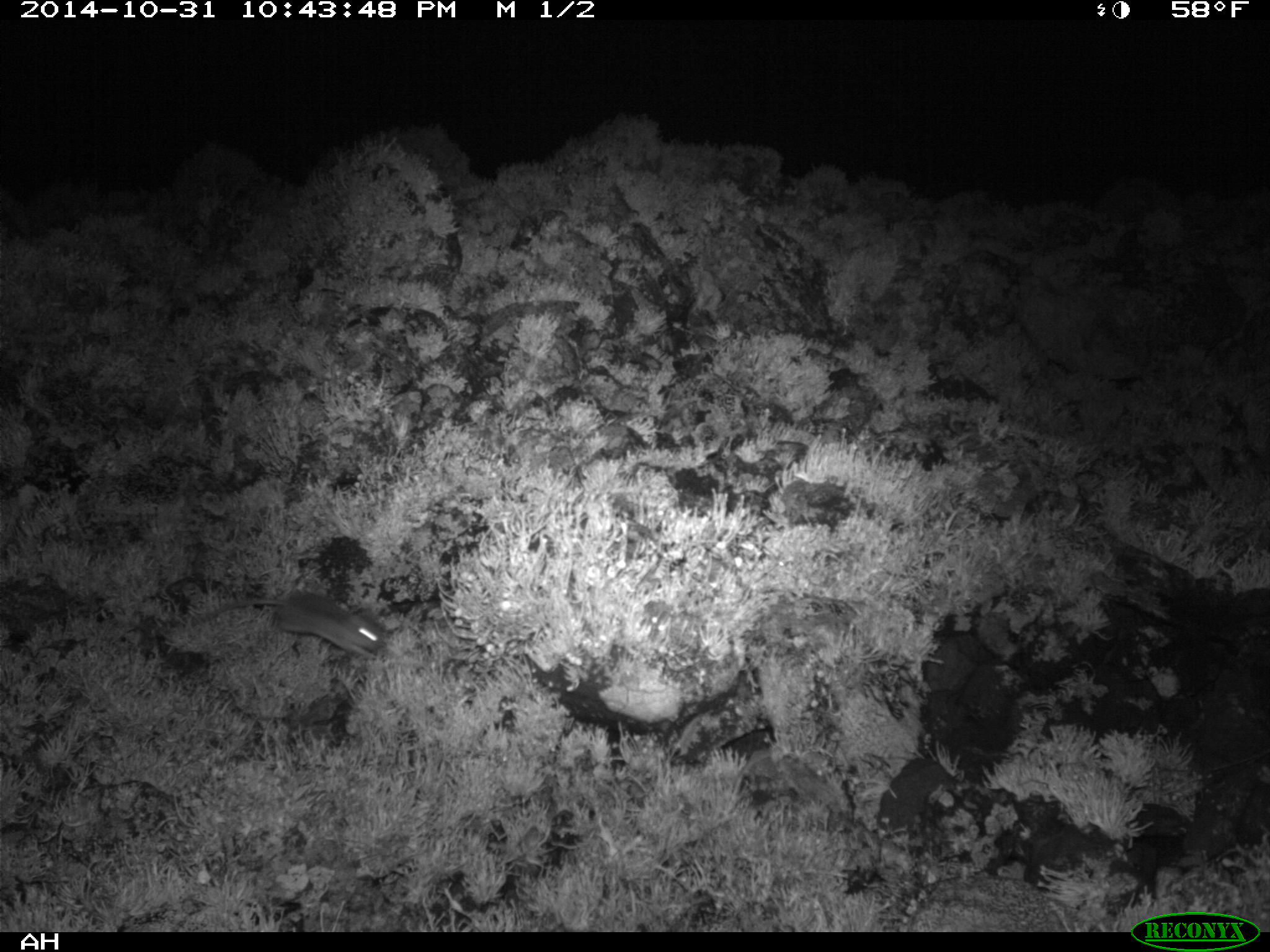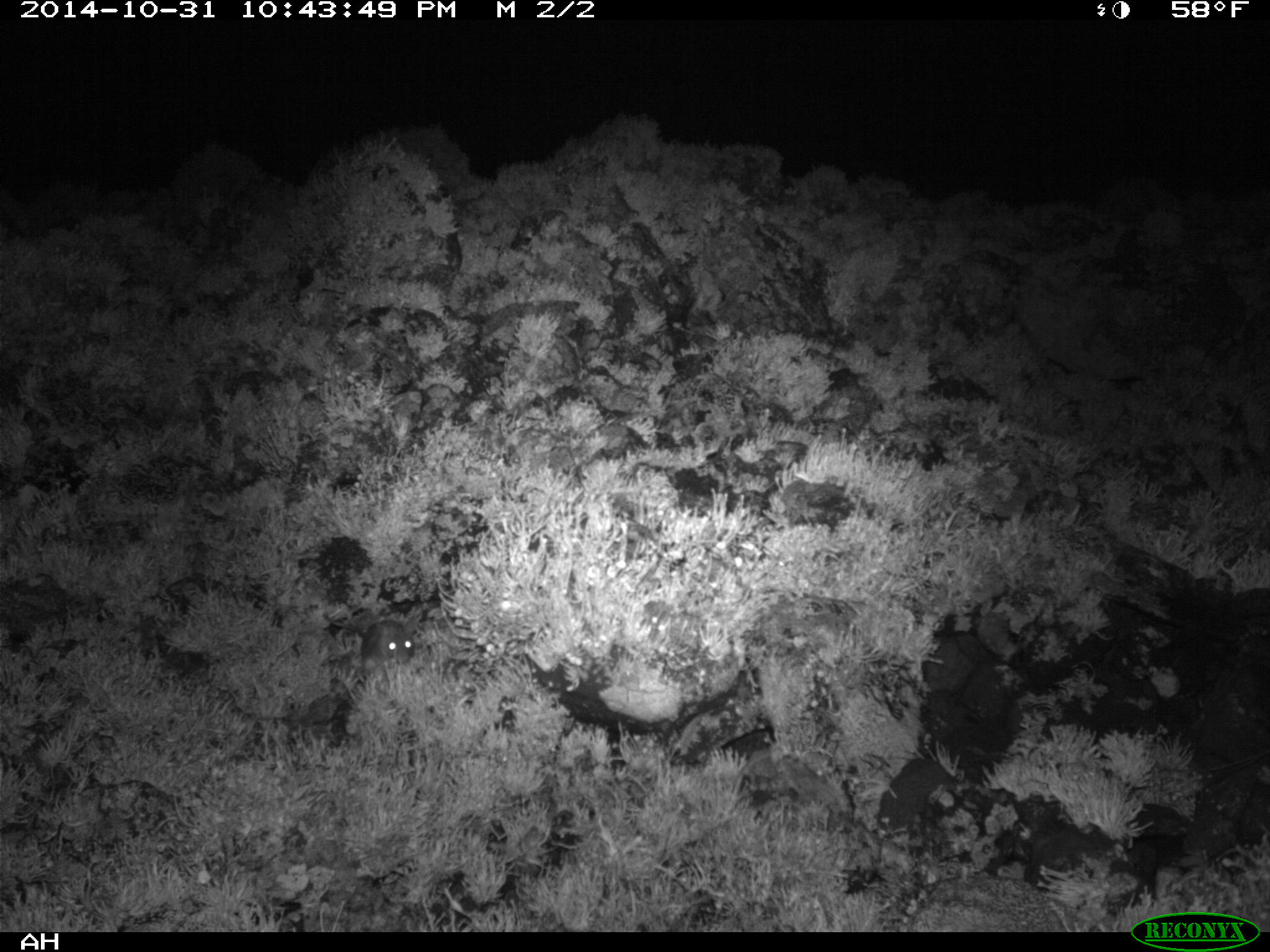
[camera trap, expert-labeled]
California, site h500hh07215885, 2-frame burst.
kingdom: Animalia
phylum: Chordata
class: Mammalia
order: Rodentia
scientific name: Rodentia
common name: rodent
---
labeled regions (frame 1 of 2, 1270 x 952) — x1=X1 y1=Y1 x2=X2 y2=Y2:
rodent: x1=193 y1=588 x2=383 y2=657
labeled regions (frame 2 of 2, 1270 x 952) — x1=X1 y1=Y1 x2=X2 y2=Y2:
rodent: x1=322 y1=618 x2=414 y2=673